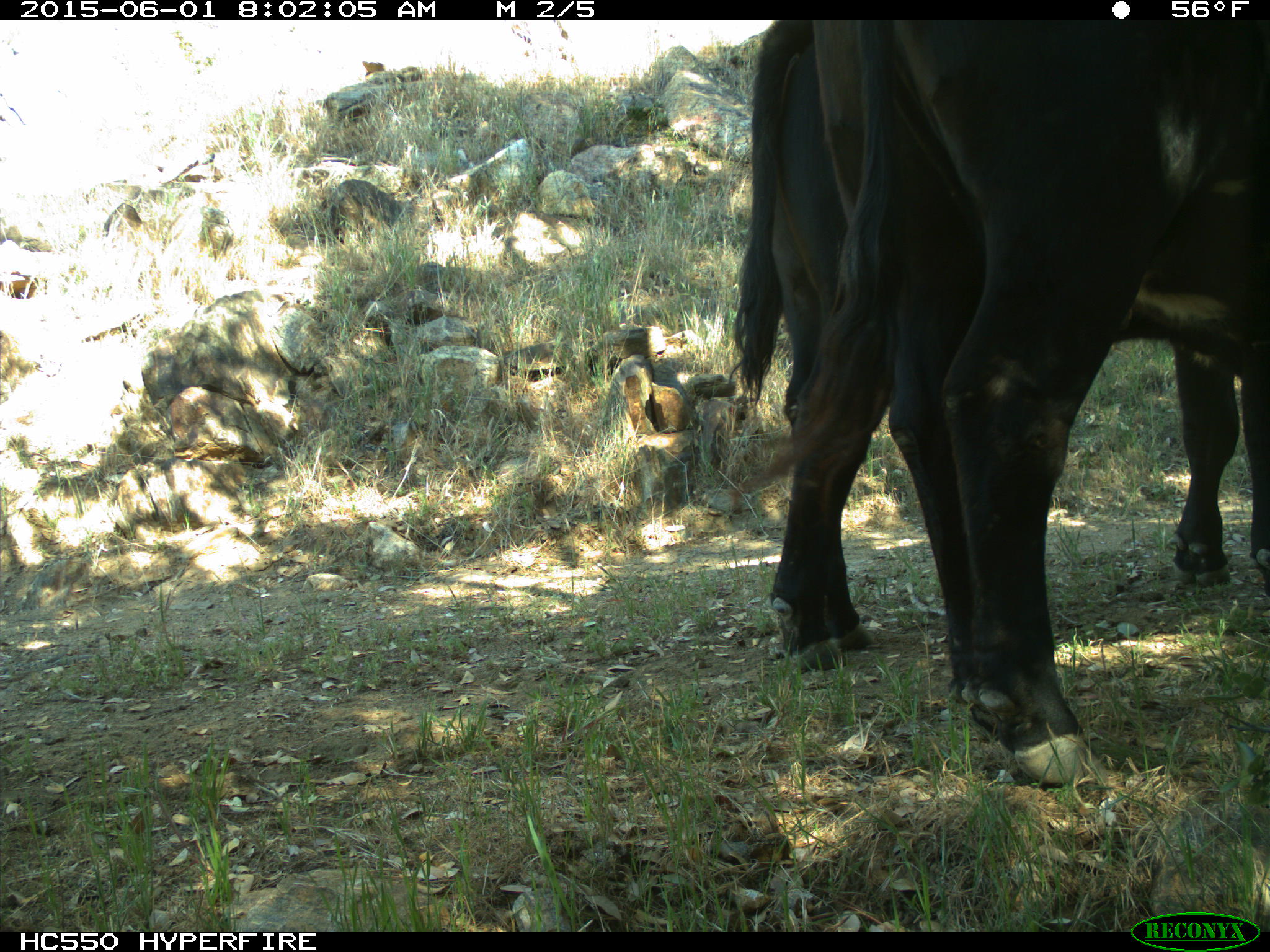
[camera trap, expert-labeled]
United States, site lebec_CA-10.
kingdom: Animalia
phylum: Chordata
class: Mammalia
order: Artiodactyla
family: Bovidae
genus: Bos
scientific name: Bos taurus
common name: domestic cow